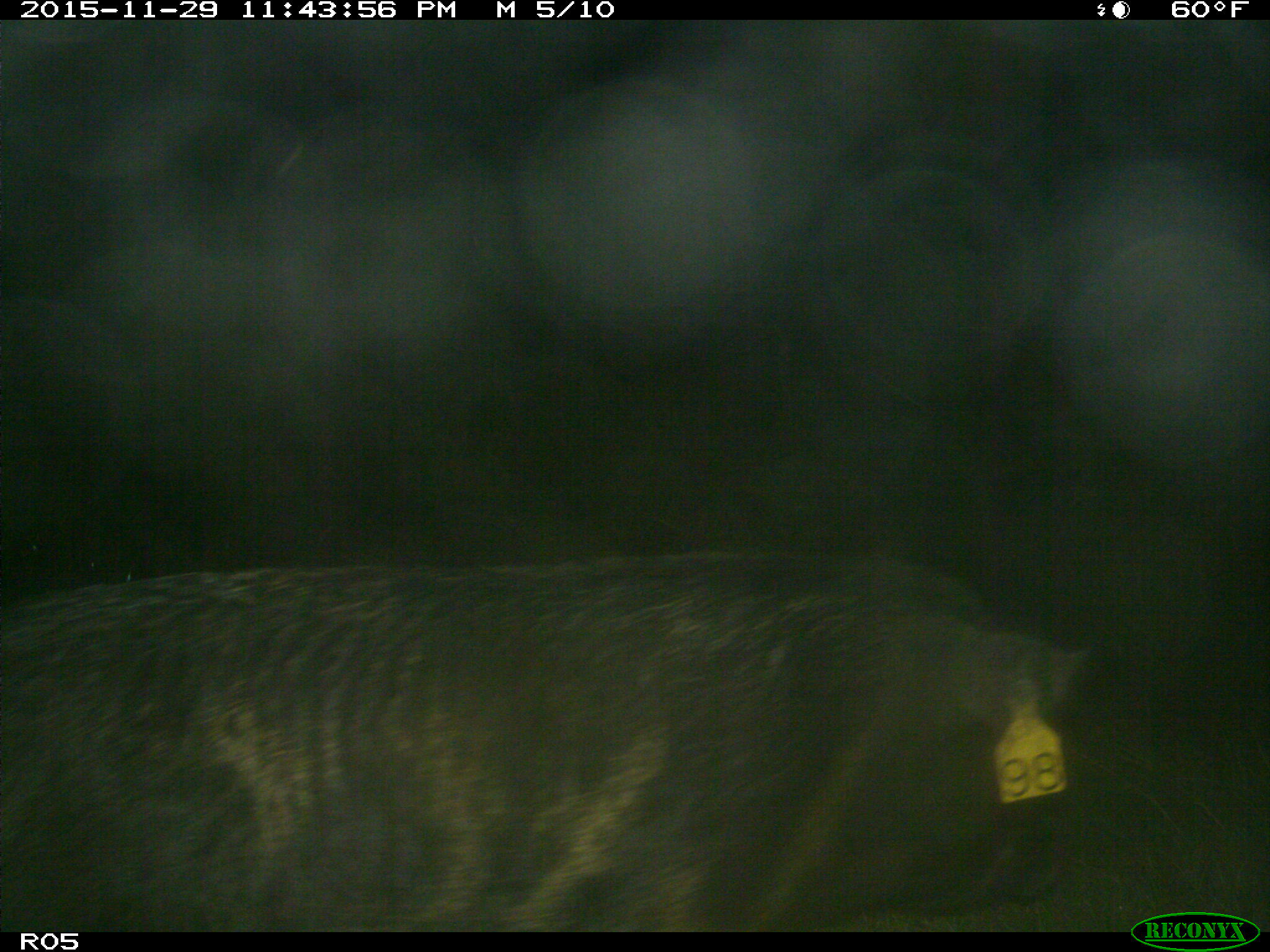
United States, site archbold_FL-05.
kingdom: Animalia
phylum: Chordata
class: Mammalia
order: Artiodactyla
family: Suidae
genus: Sus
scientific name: Sus scrofa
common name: wild boar